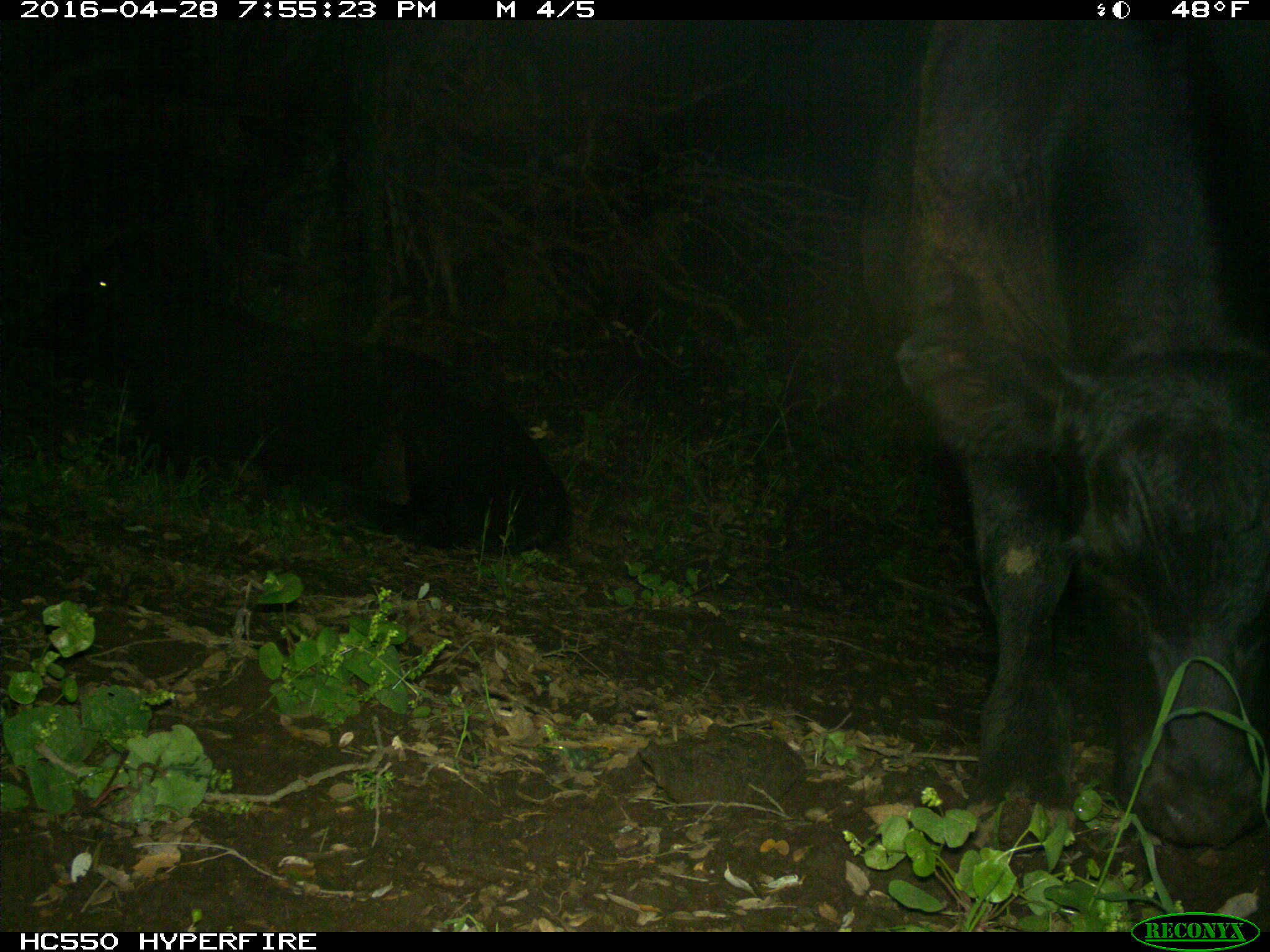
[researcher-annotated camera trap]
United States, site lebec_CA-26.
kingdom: Animalia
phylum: Chordata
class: Mammalia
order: Artiodactyla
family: Bovidae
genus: Bos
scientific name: Bos taurus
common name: domestic cow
Bos taurus (domestic cow).